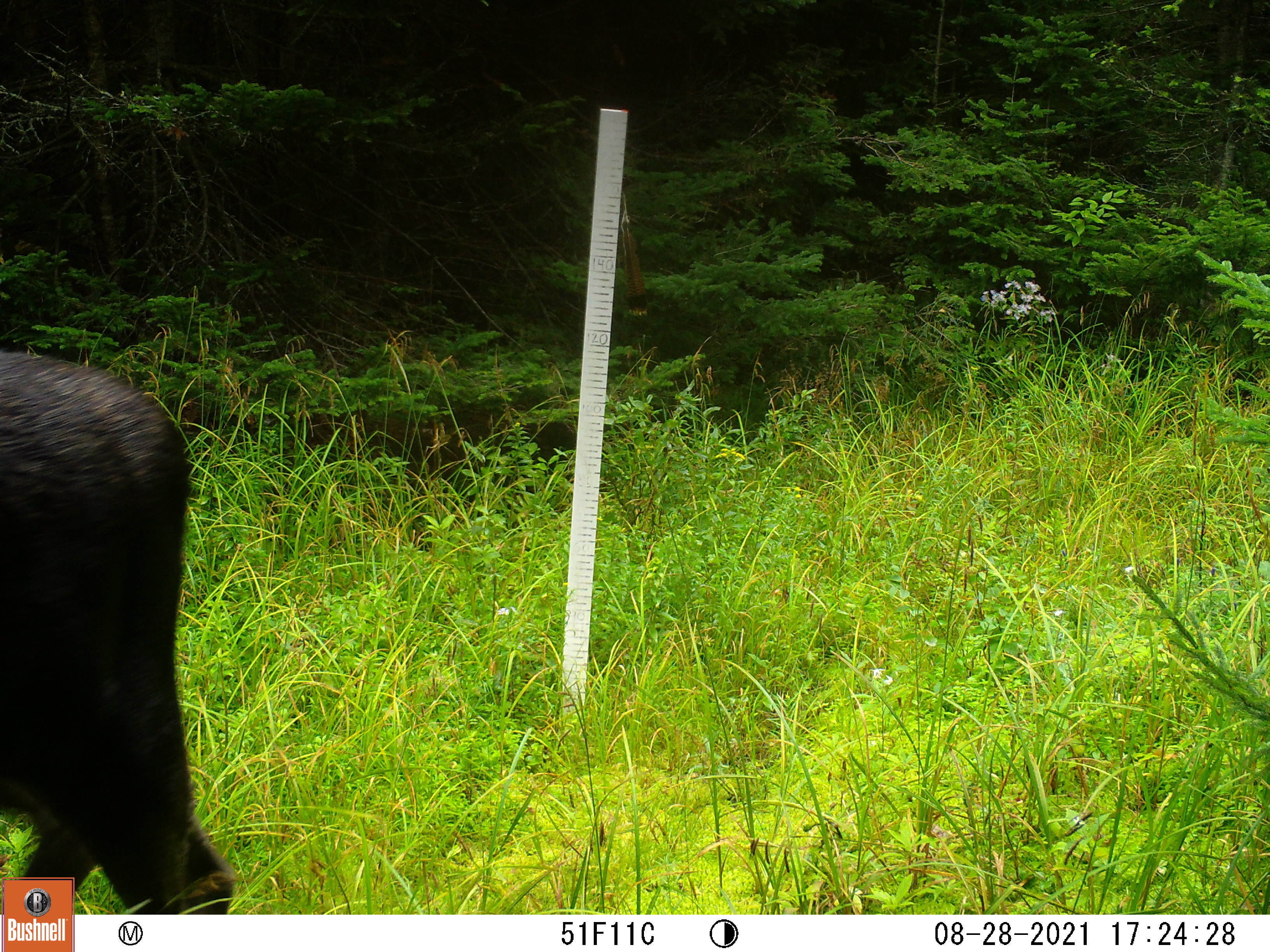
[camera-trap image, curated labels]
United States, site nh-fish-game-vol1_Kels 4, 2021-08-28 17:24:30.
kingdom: Animalia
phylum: Chordata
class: Mammalia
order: Artiodactyla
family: Cervidae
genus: Alces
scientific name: Alces alces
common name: moose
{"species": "moose (Alces alces)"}